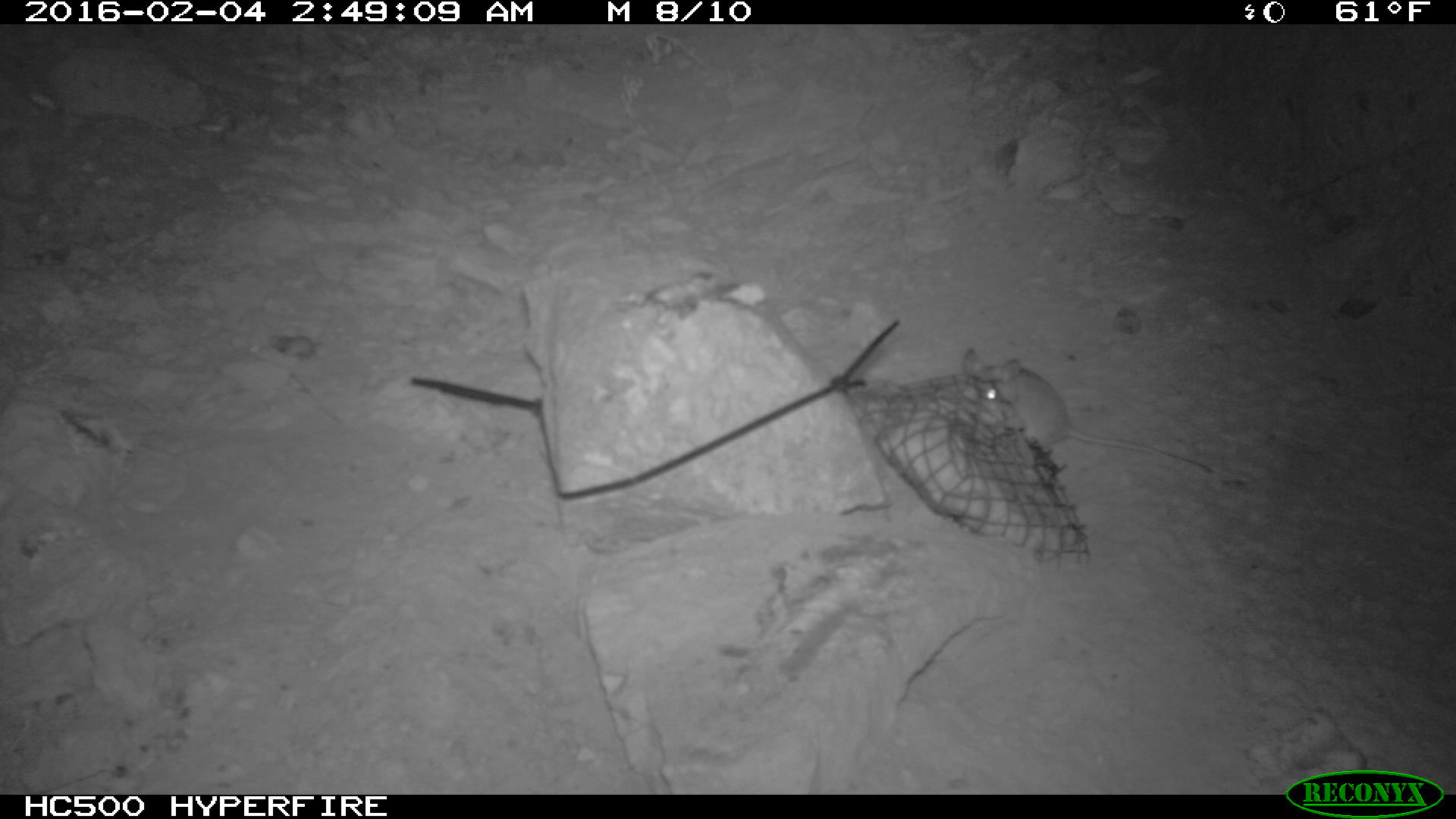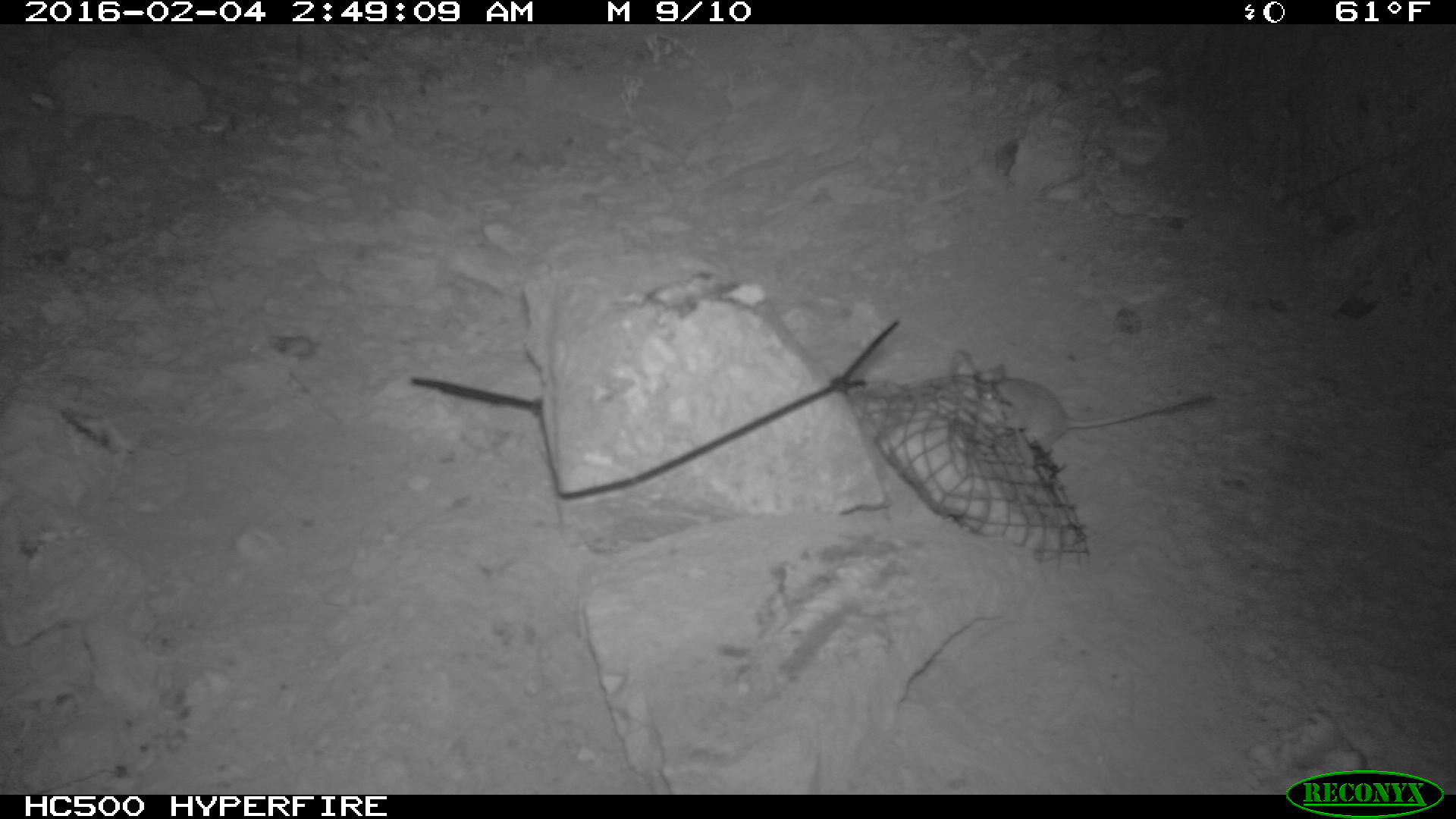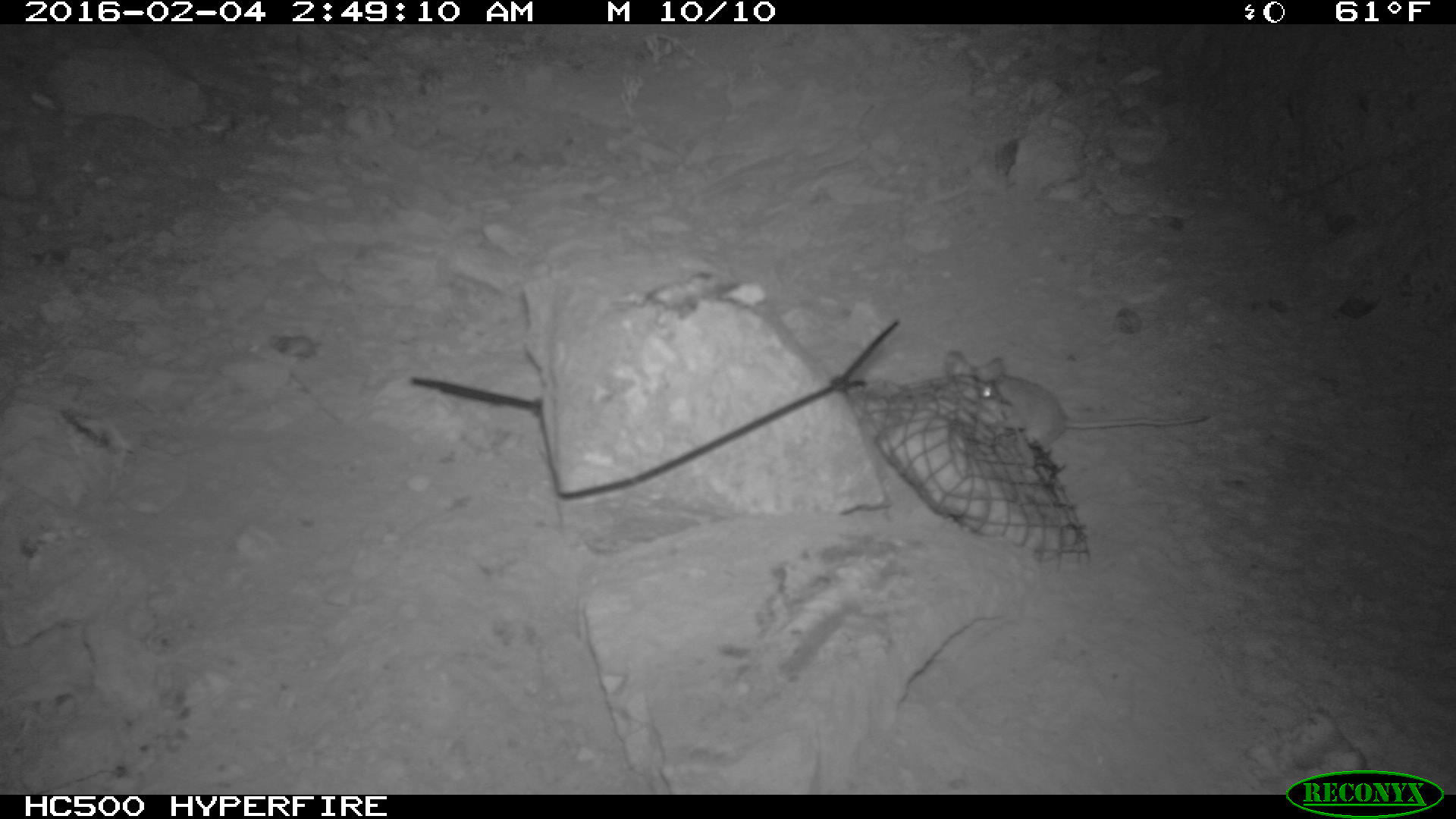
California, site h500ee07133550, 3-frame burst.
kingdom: Animalia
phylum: Chordata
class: Mammalia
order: Rodentia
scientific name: Rodentia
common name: rodent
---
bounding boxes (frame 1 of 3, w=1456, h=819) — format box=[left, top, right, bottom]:
rodent: box=[962, 347, 1216, 475]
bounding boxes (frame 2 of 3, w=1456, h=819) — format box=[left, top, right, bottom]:
rodent: box=[954, 340, 1216, 440]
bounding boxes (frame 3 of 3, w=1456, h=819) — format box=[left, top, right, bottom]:
rodent: box=[943, 350, 1207, 453]